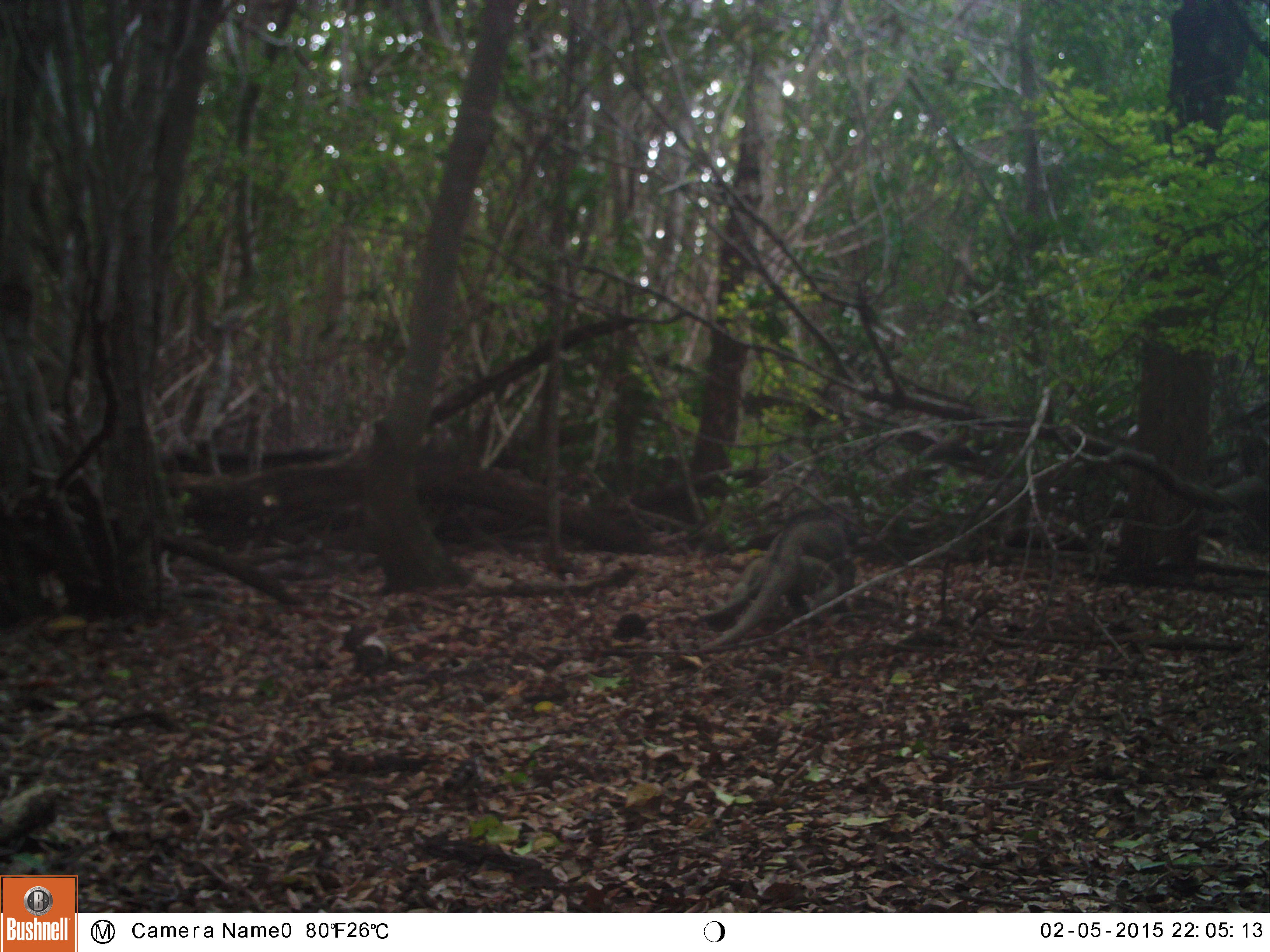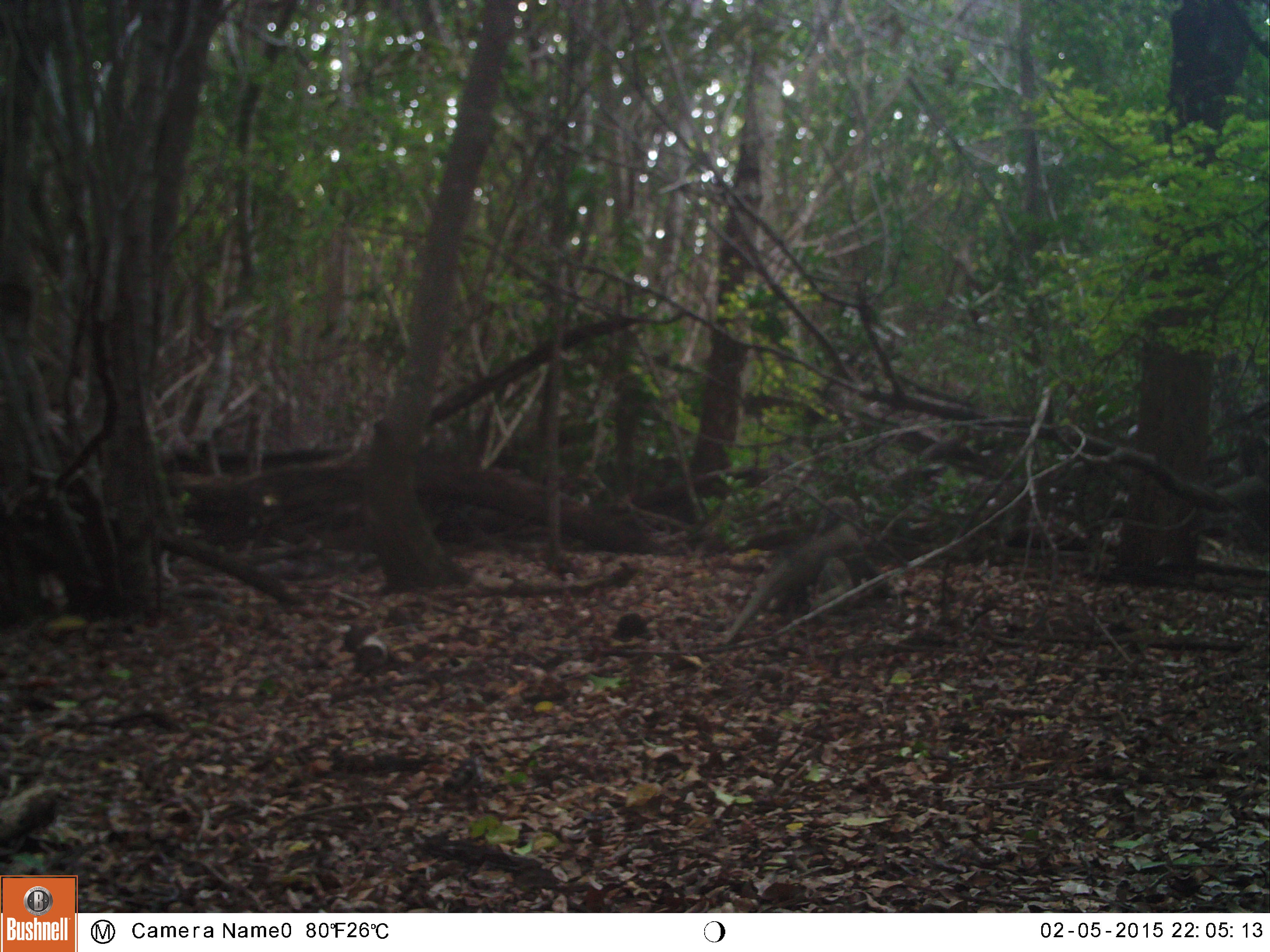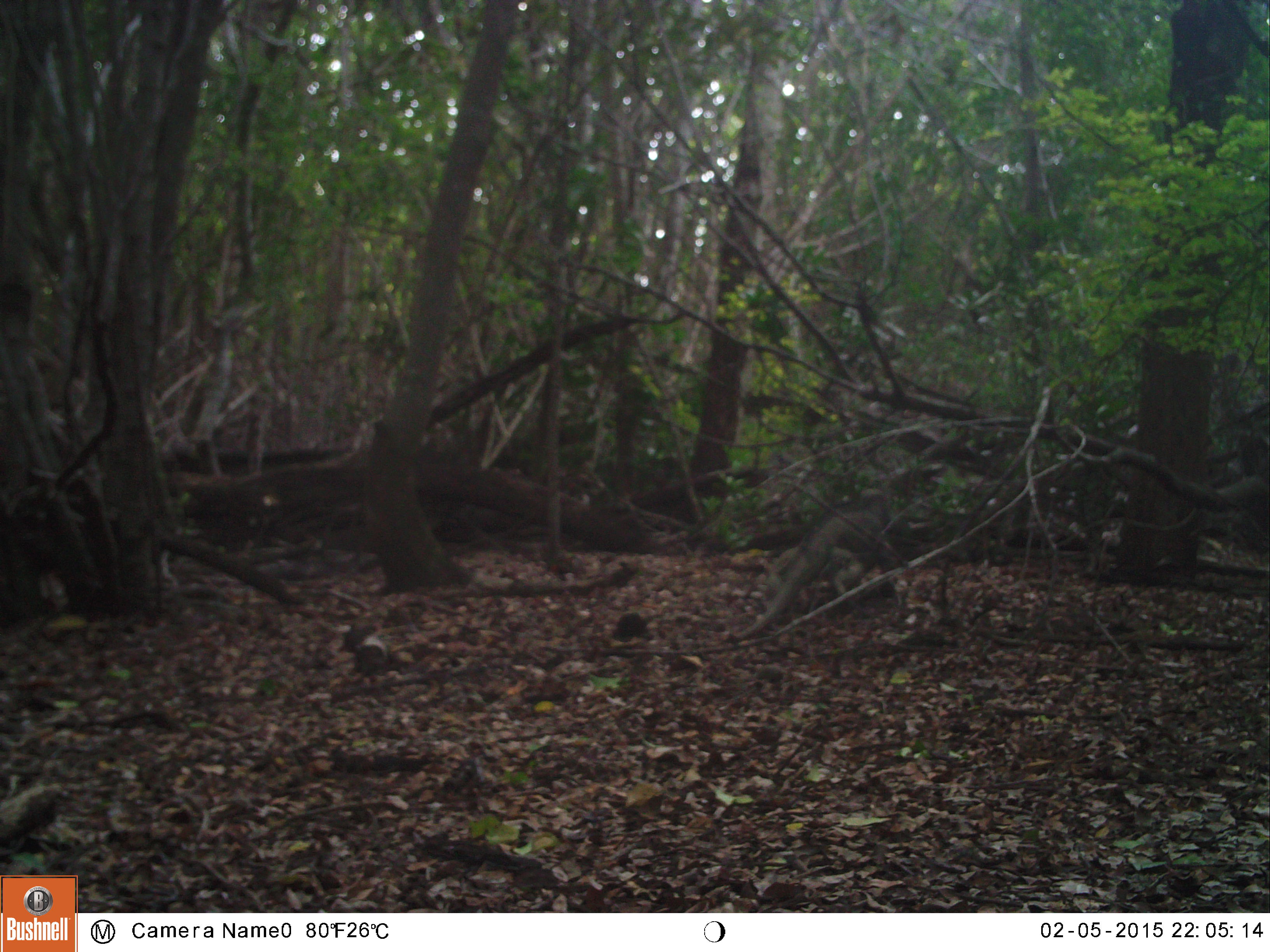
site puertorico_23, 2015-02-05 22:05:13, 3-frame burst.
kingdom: Animalia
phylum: Chordata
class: Reptilia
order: Squamata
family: Iguanidae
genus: Iguana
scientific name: Iguana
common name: typical iguanas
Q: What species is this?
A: Iguana (typical iguanas).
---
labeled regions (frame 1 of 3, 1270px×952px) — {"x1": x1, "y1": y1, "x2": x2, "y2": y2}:
iguana: {"x1": 693, "y1": 497, "x2": 869, "y2": 663}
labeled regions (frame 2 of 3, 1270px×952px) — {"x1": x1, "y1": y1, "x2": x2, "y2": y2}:
iguana: {"x1": 720, "y1": 497, "x2": 869, "y2": 644}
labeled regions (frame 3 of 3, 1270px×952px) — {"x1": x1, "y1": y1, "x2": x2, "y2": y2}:
iguana: {"x1": 751, "y1": 490, "x2": 917, "y2": 628}